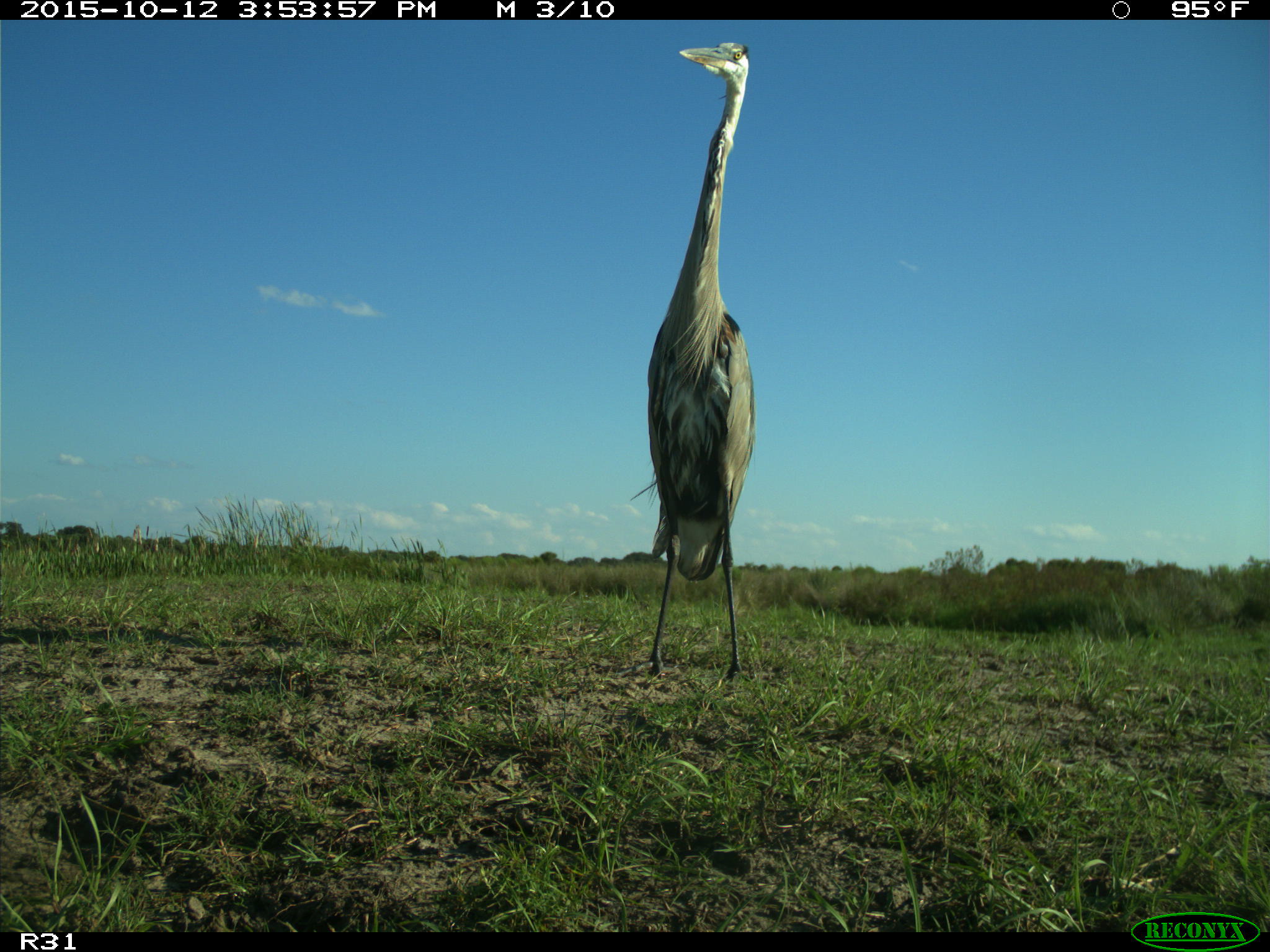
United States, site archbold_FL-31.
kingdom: Animalia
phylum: Chordata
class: Aves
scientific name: Aves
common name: birds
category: unidentified bird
Unidentified bird (birds) (Aves).